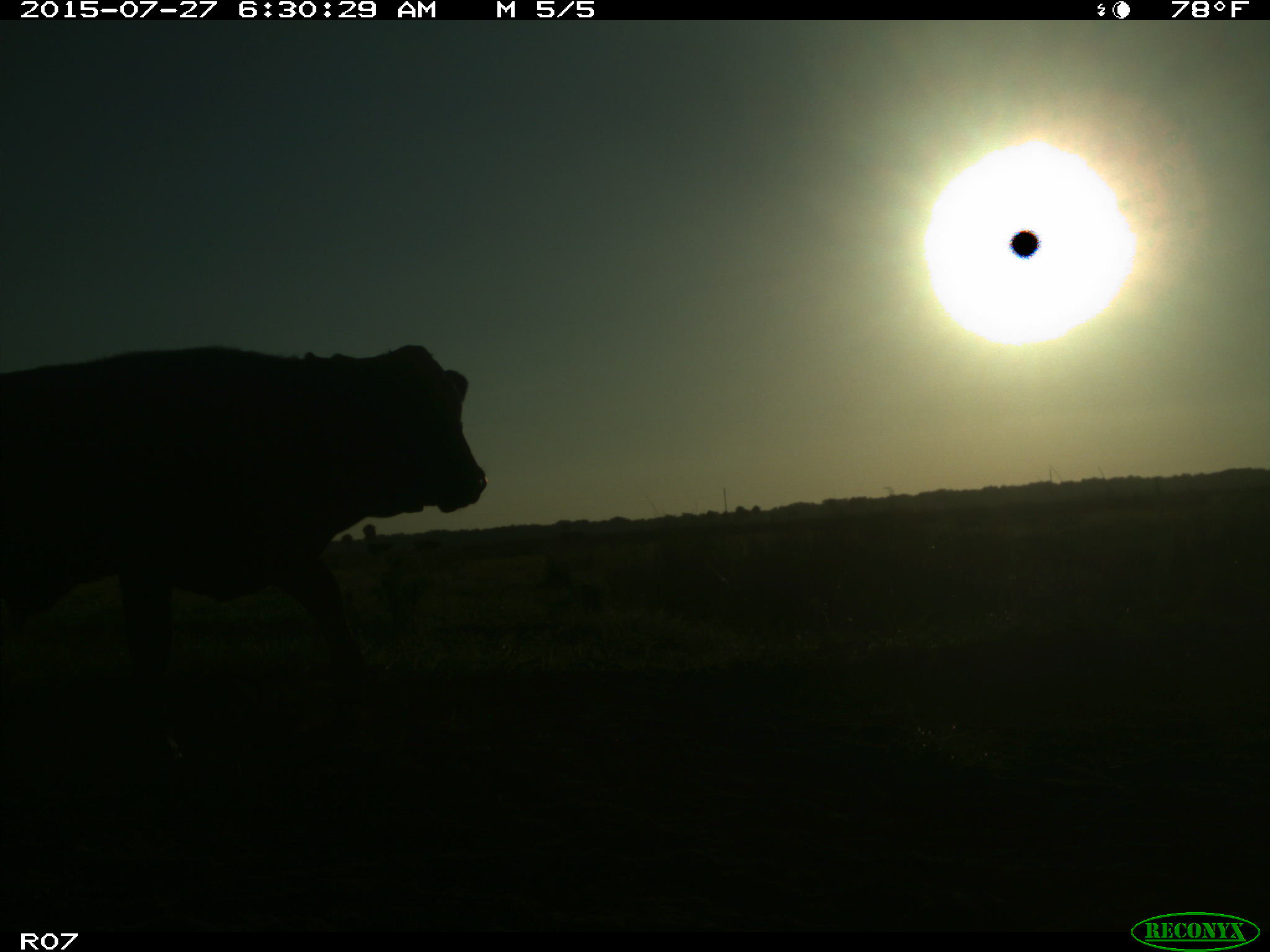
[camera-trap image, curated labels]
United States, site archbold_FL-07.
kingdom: Animalia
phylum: Chordata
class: Mammalia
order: Artiodactyla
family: Bovidae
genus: Bos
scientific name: Bos taurus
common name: domestic cow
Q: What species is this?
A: Bos taurus (domestic cow).